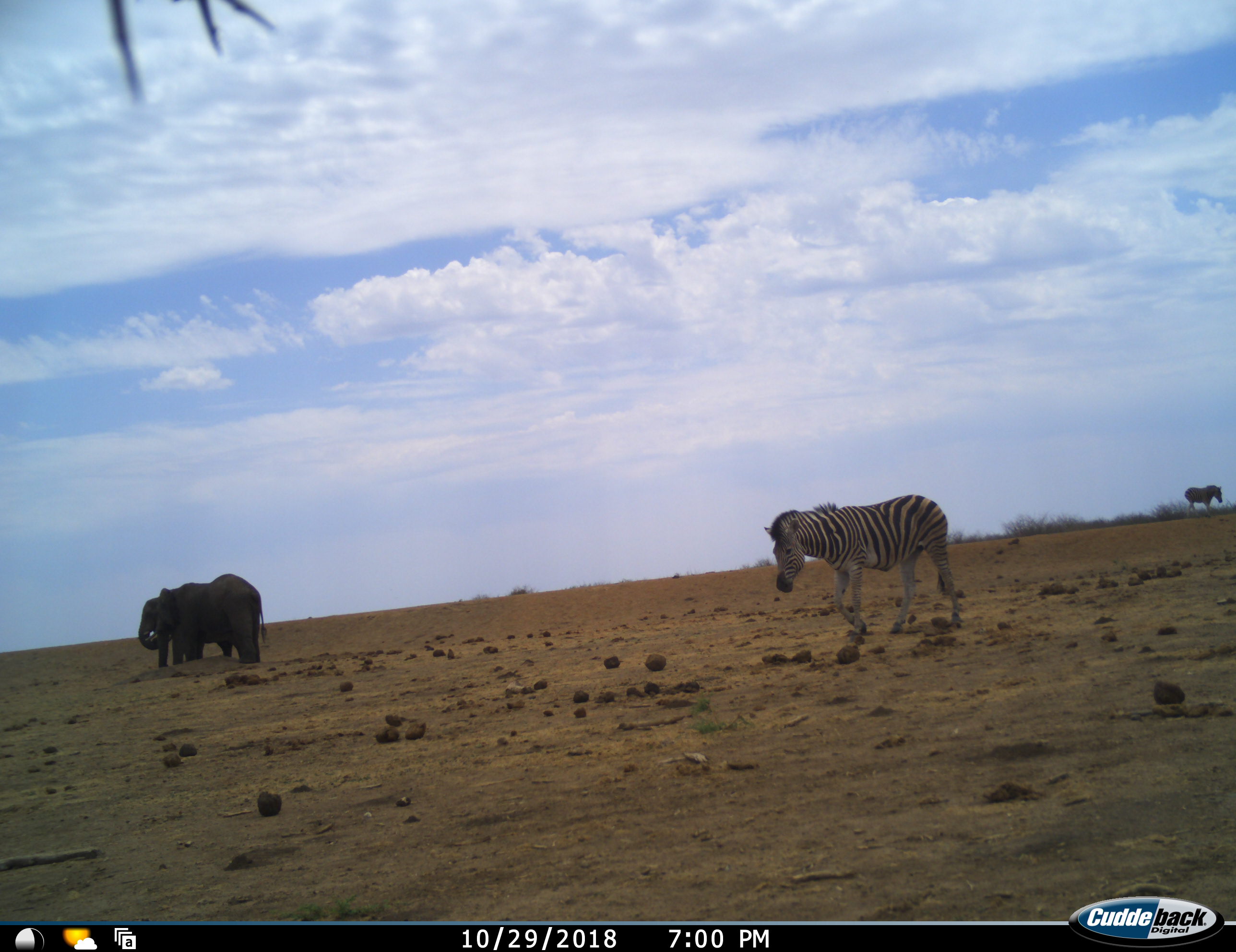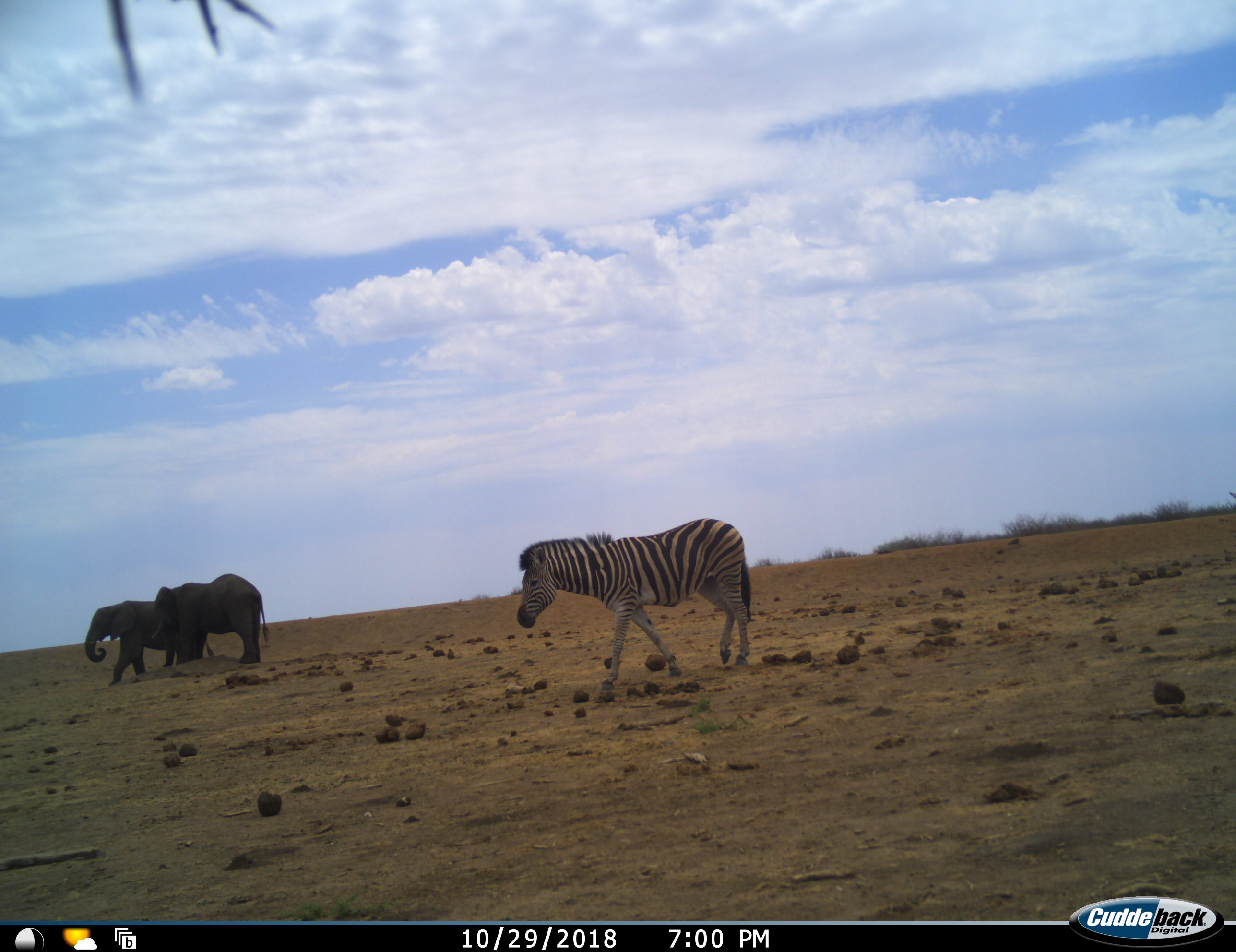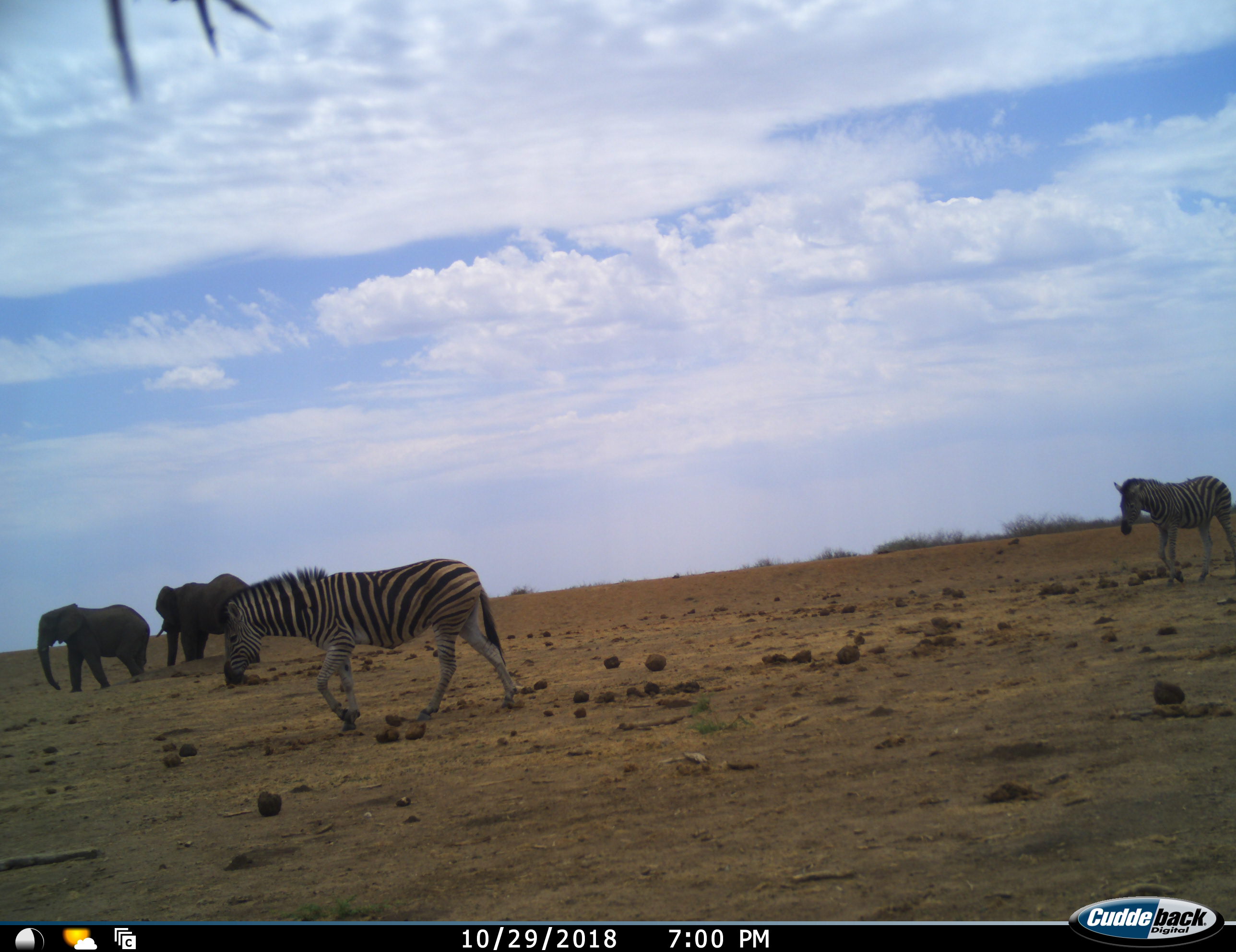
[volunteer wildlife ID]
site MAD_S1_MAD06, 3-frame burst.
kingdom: Animalia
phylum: Chordata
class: Mammalia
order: Proboscidea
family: Elephantidae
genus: Loxodonta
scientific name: Loxodonta africana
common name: african bush elephant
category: elephant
Elephant (african bush elephant) (Loxodonta africana), count 2. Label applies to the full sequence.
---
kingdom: Animalia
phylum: Chordata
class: Mammalia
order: Perissodactyla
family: Equidae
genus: Equus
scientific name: Equus quagga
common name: plains zebra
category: zebraplains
Zebraplains (plains zebra) (Equus quagga), count 2. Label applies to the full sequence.